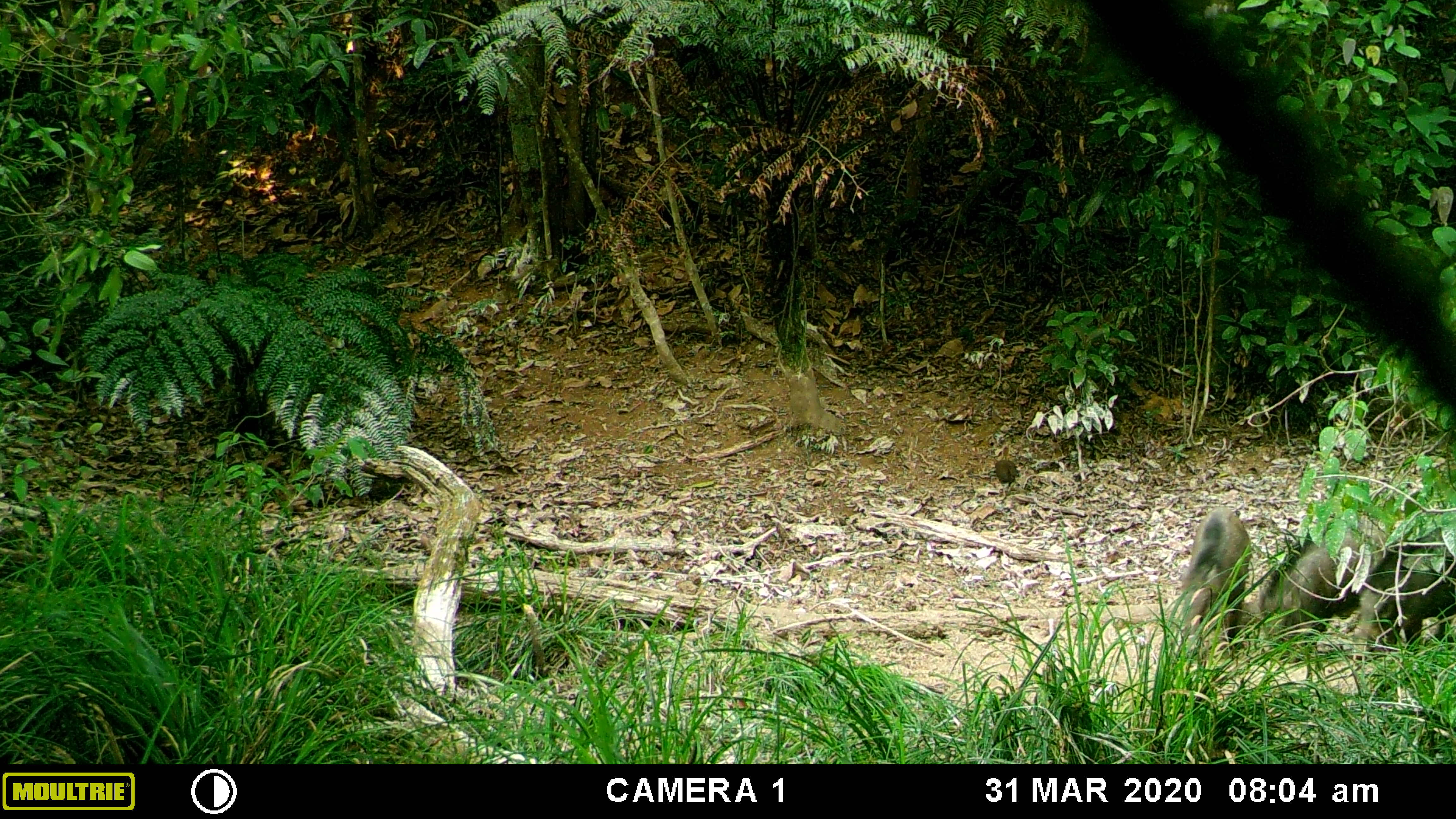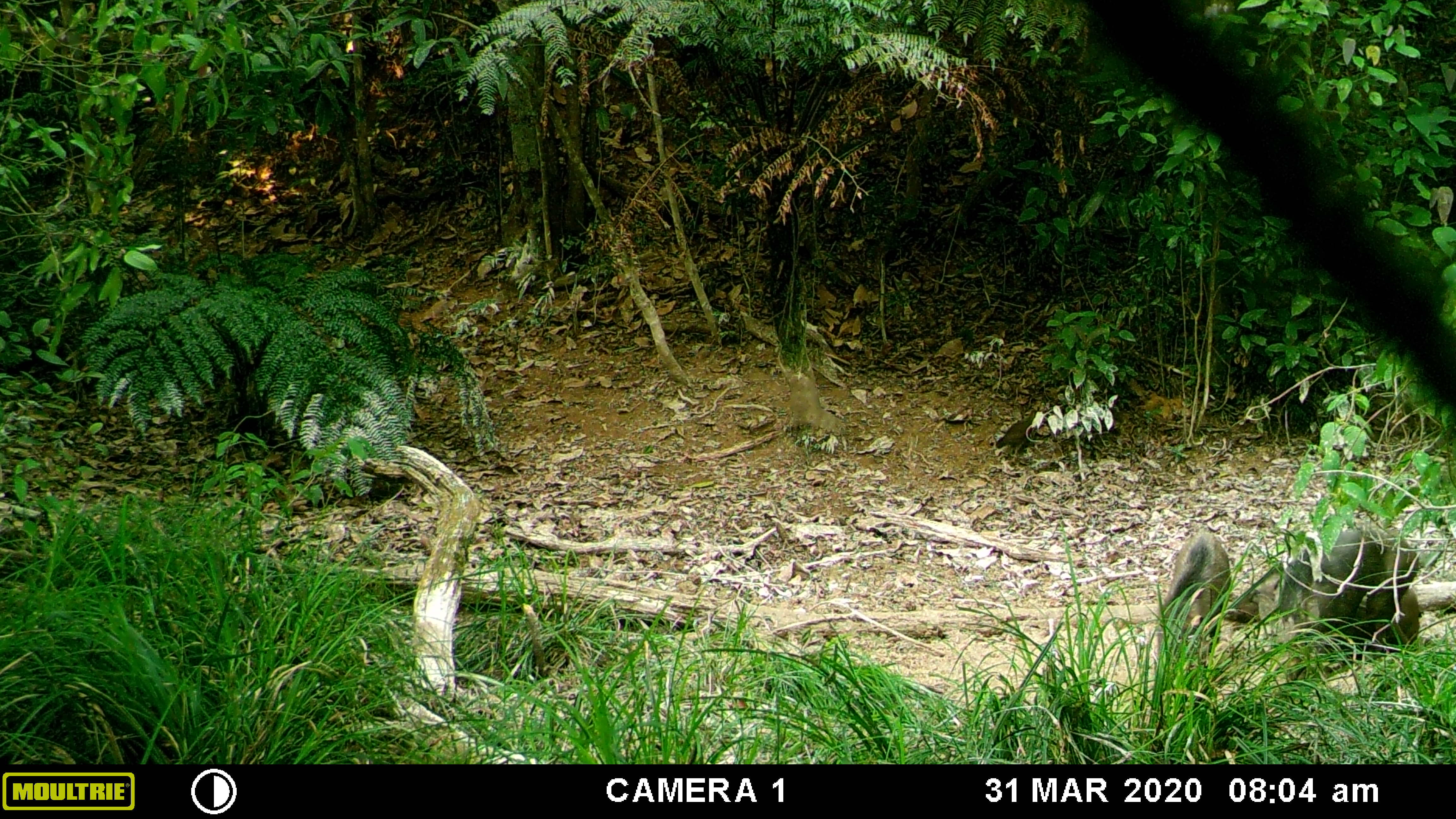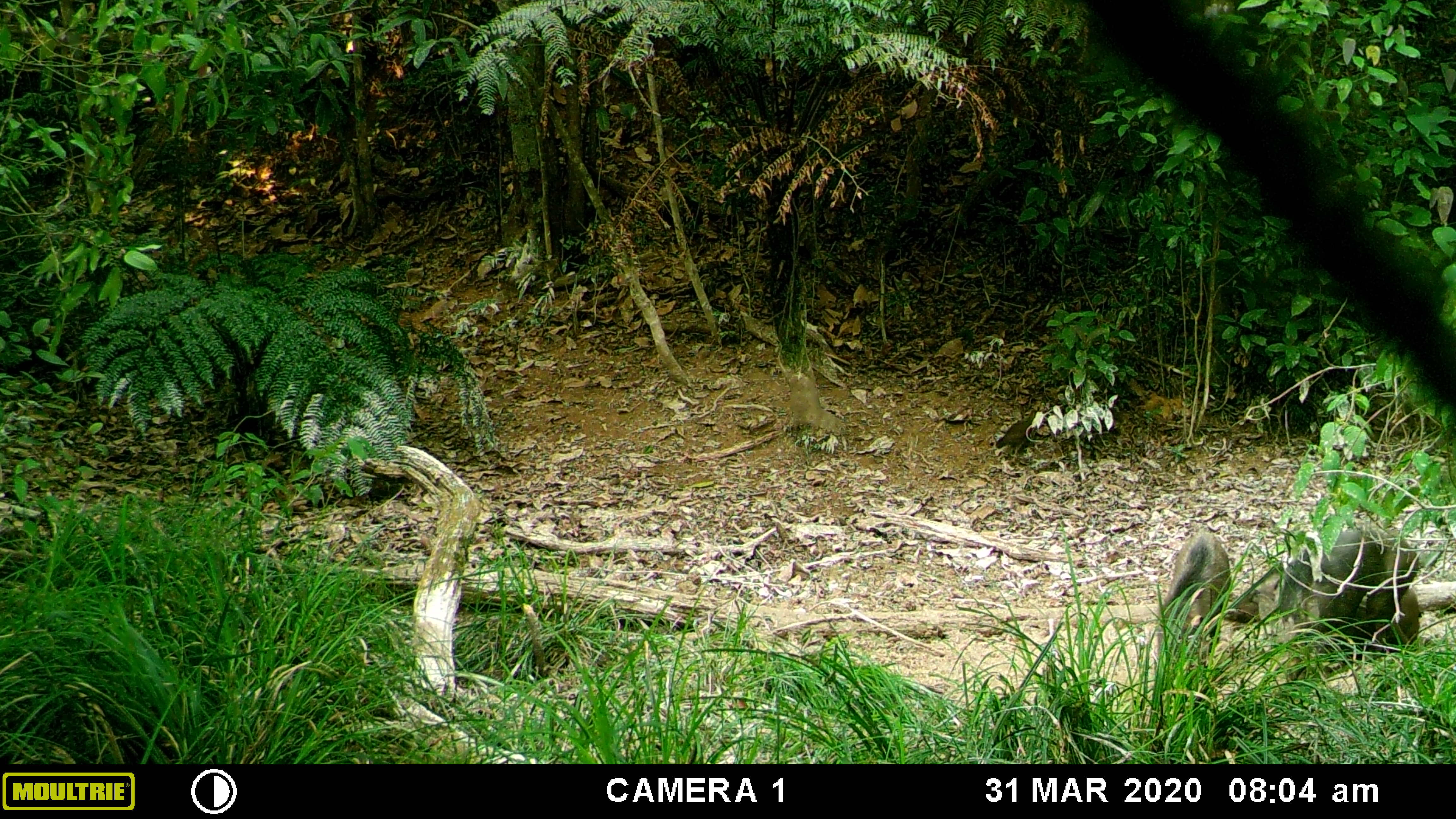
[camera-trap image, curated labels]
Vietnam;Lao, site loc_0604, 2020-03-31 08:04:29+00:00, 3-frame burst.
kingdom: Animalia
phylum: Chordata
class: Mammalia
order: Artiodactyla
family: Suidae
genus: Sus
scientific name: Sus scrofa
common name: eurasian wild pig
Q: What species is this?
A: Eurasian wild pig (Sus scrofa).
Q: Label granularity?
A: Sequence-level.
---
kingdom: Animalia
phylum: Chordata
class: Aves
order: Galliformes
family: Phasianidae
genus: Gallus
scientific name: Gallus gallus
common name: red junglefowl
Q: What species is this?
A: Red junglefowl (Gallus gallus).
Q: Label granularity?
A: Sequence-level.